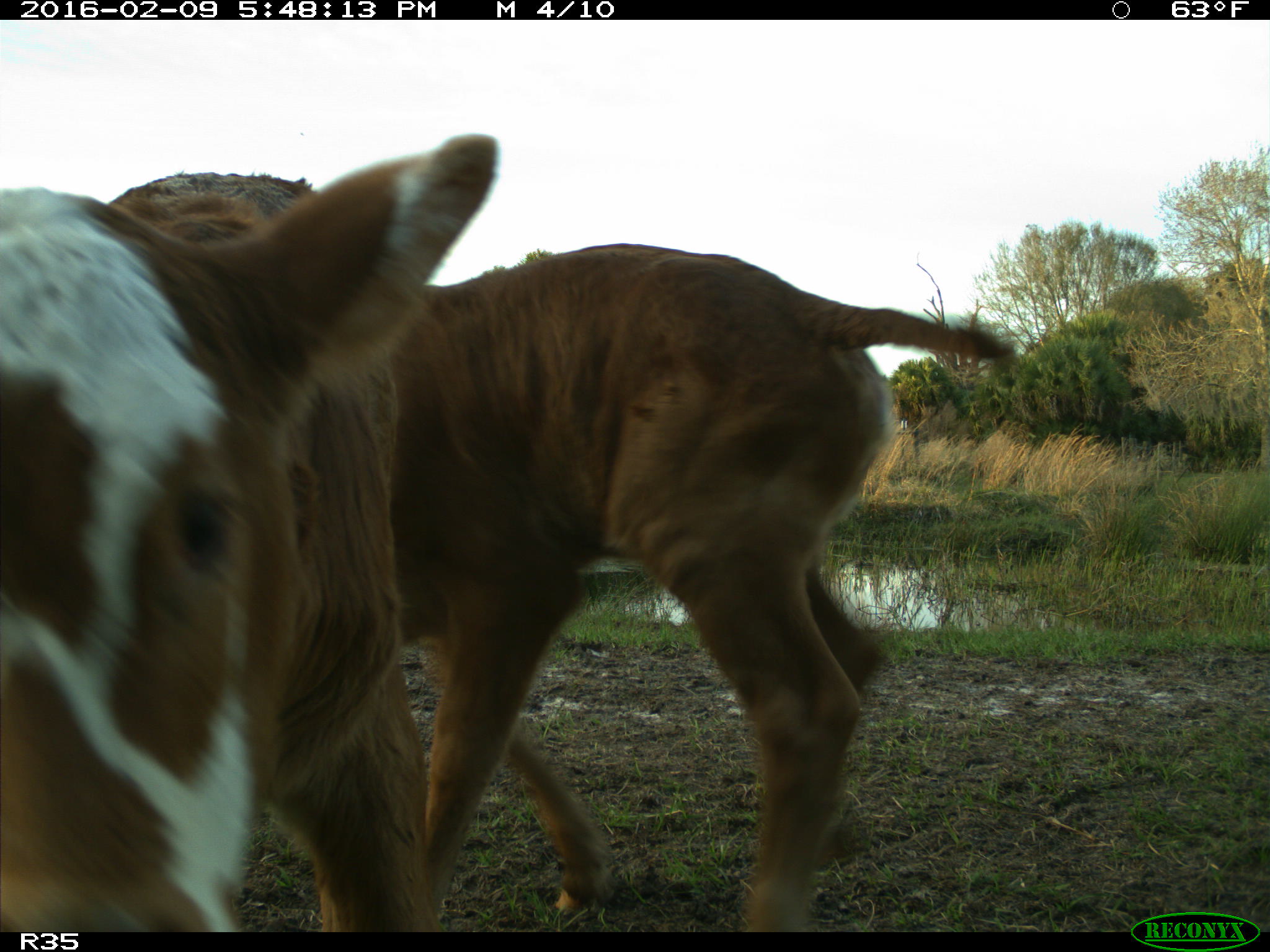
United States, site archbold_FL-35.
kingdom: Animalia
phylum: Chordata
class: Mammalia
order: Artiodactyla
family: Bovidae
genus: Bos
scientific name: Bos taurus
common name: domestic cow